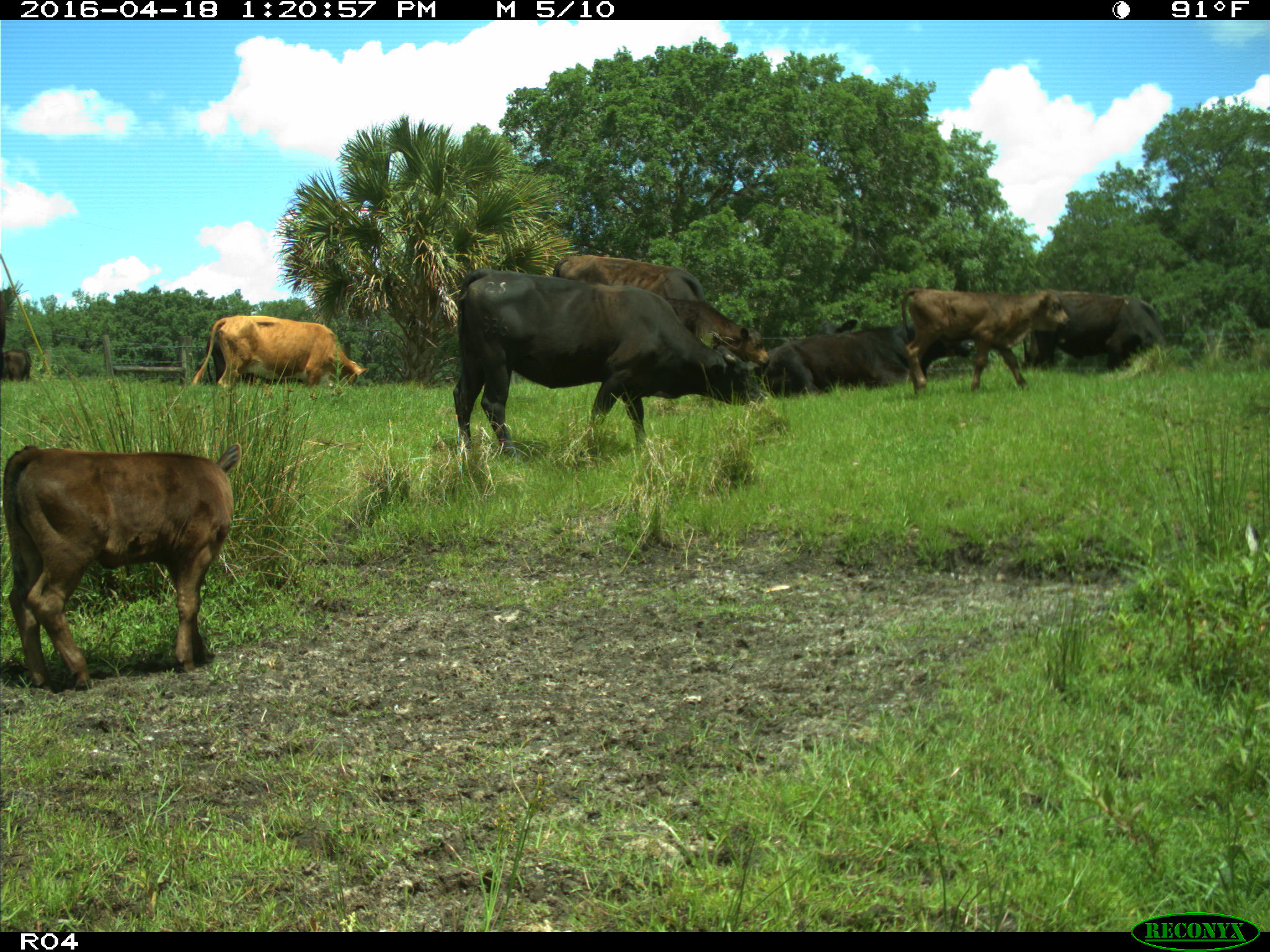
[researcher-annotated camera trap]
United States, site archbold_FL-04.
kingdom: Animalia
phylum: Chordata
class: Mammalia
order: Artiodactyla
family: Bovidae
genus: Bos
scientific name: Bos taurus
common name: domestic cow